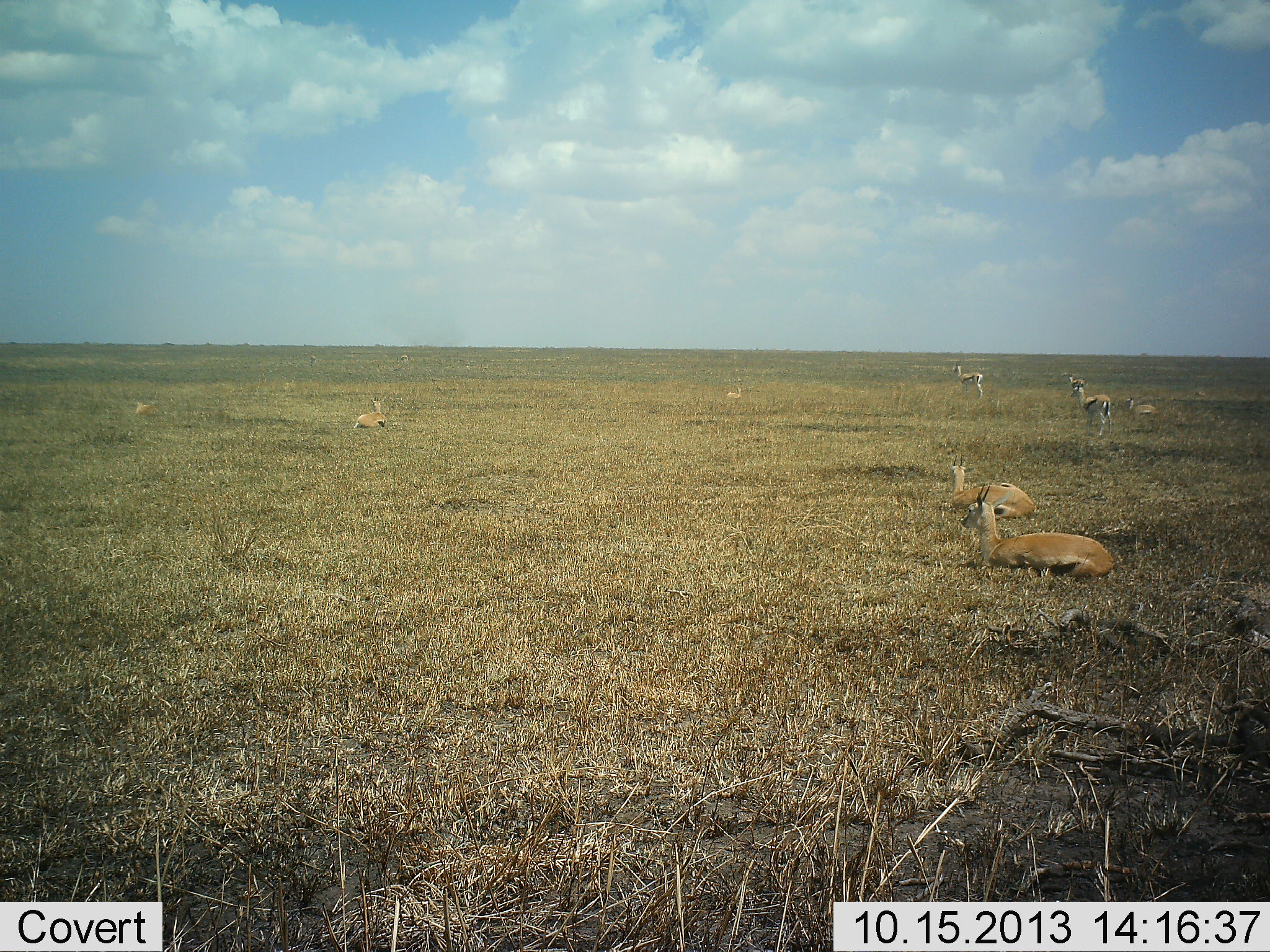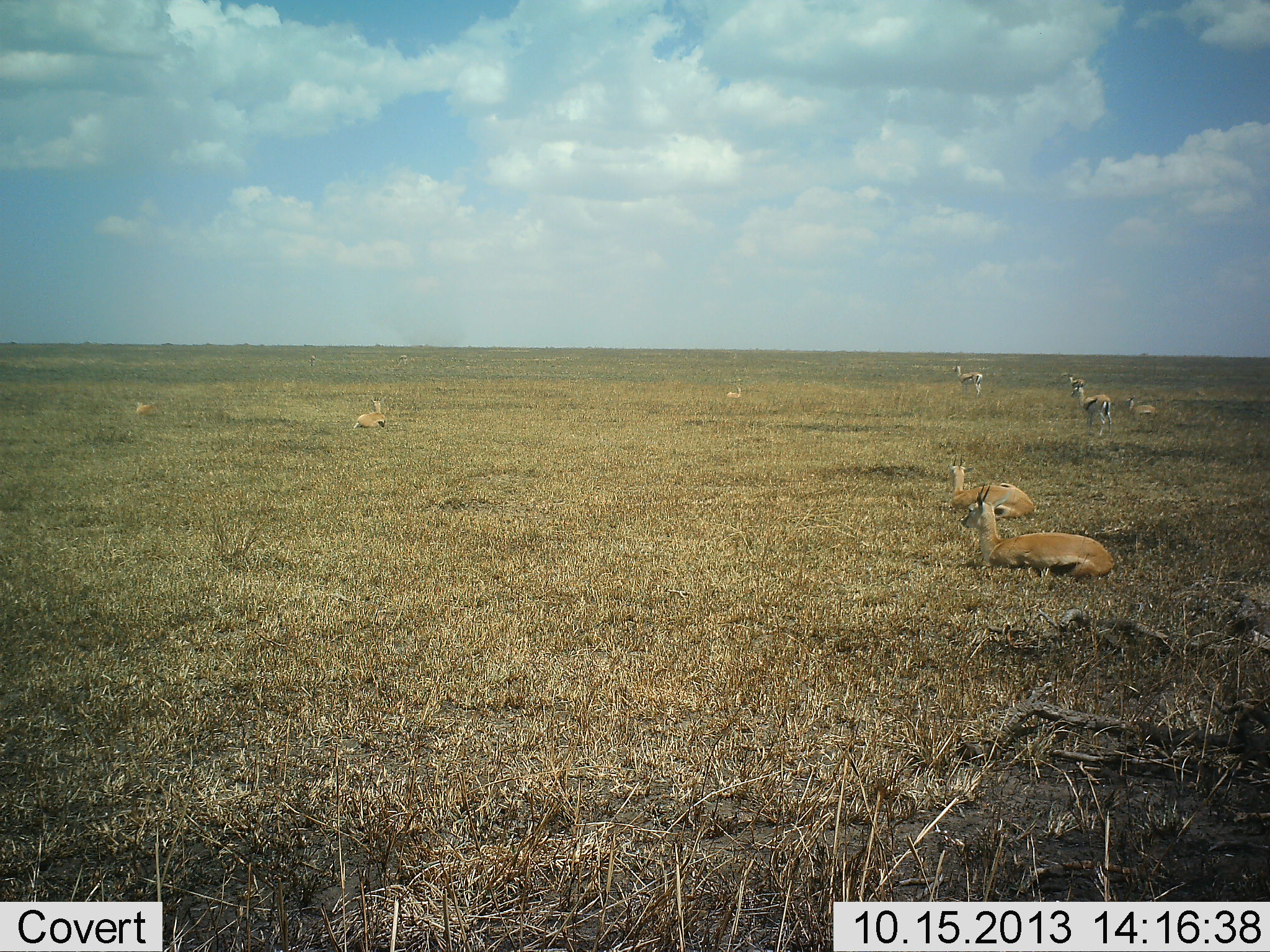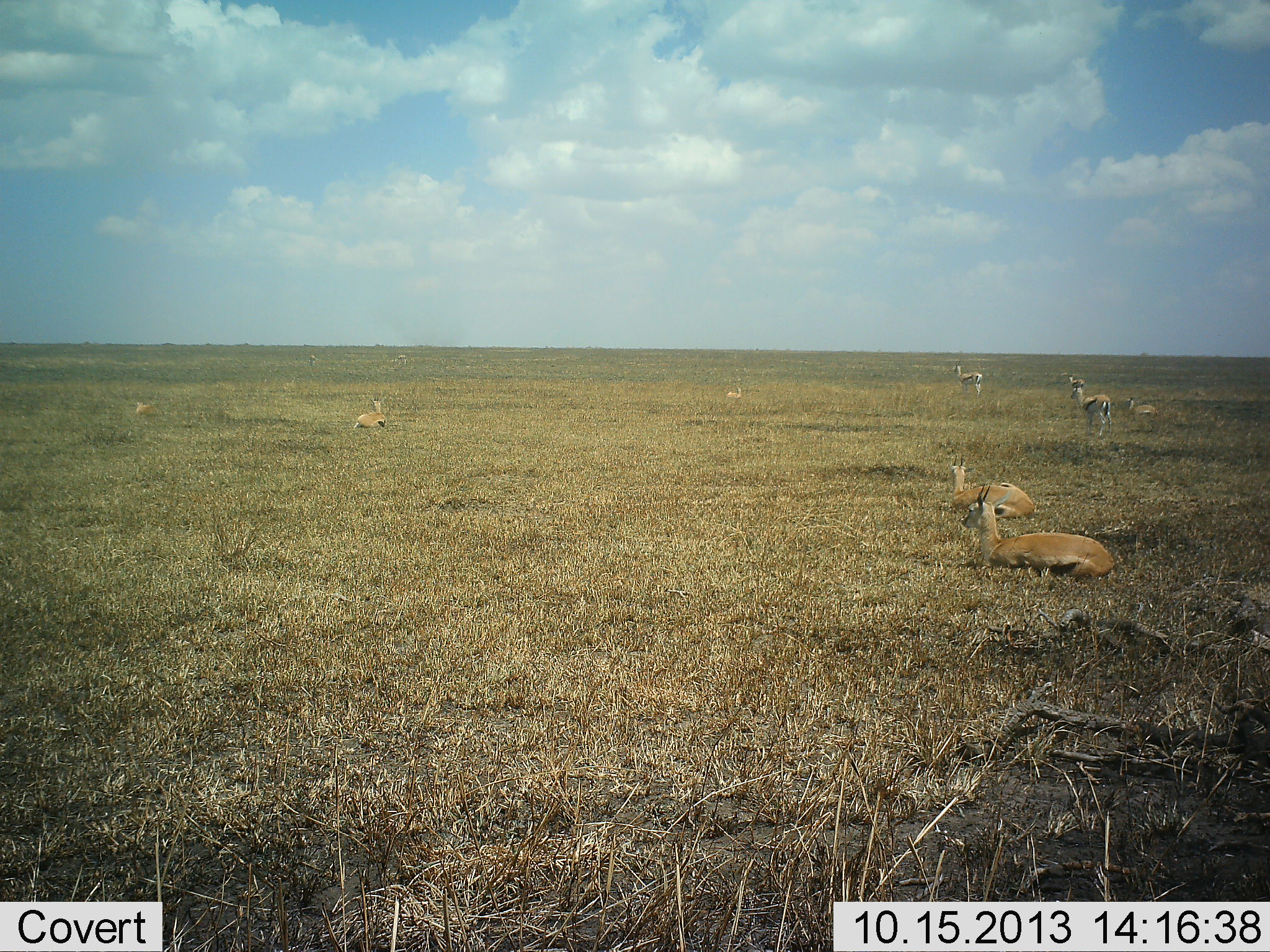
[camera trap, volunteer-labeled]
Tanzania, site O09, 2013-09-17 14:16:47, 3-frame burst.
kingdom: Animalia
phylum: Chordata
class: Mammalia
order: Artiodactyla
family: Bovidae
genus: Eudorcas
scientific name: Eudorcas thomsonii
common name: thomson's gazelle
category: gazellethomsons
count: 8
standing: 57%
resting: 100%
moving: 0%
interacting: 0%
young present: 14%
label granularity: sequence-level